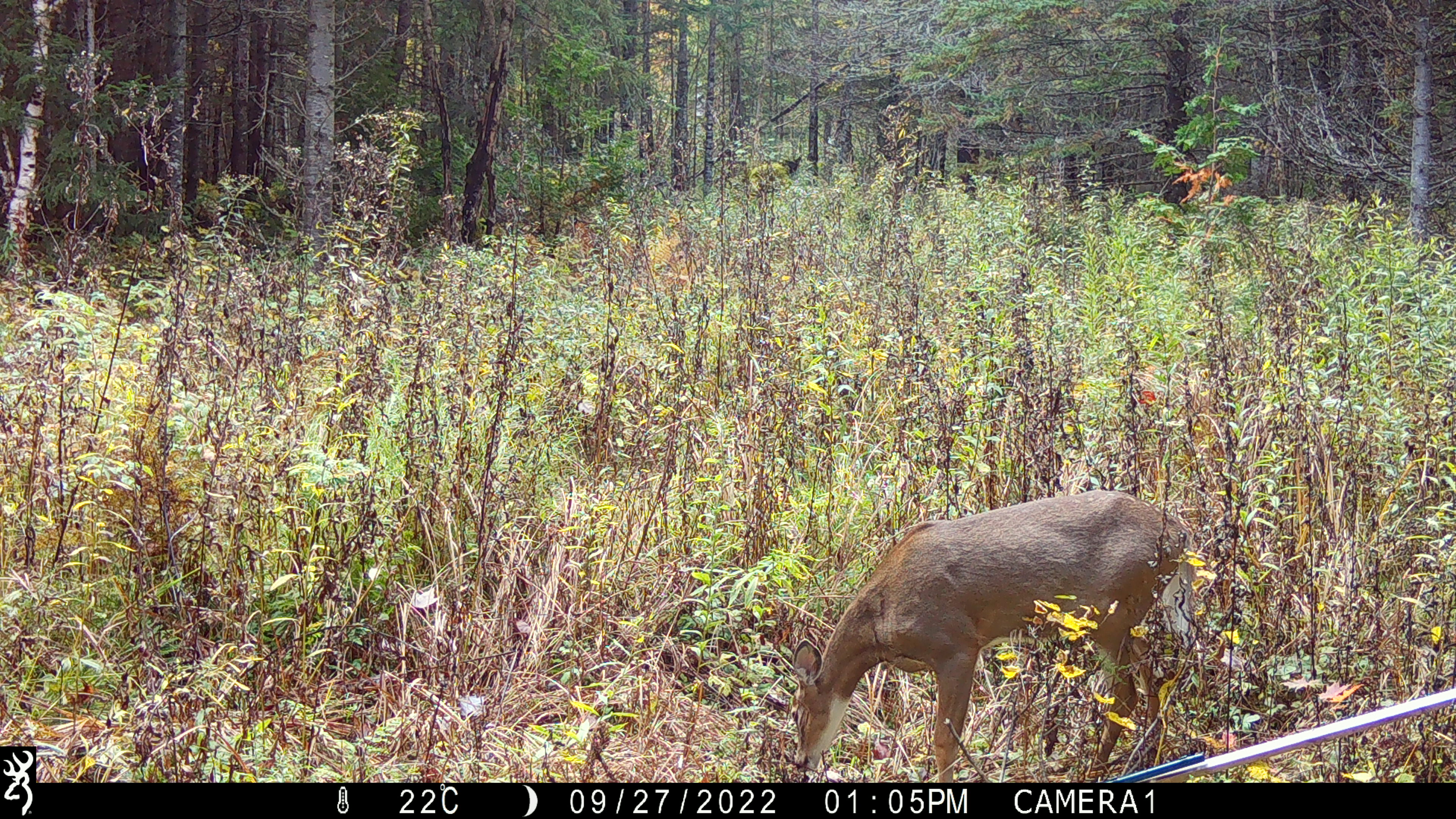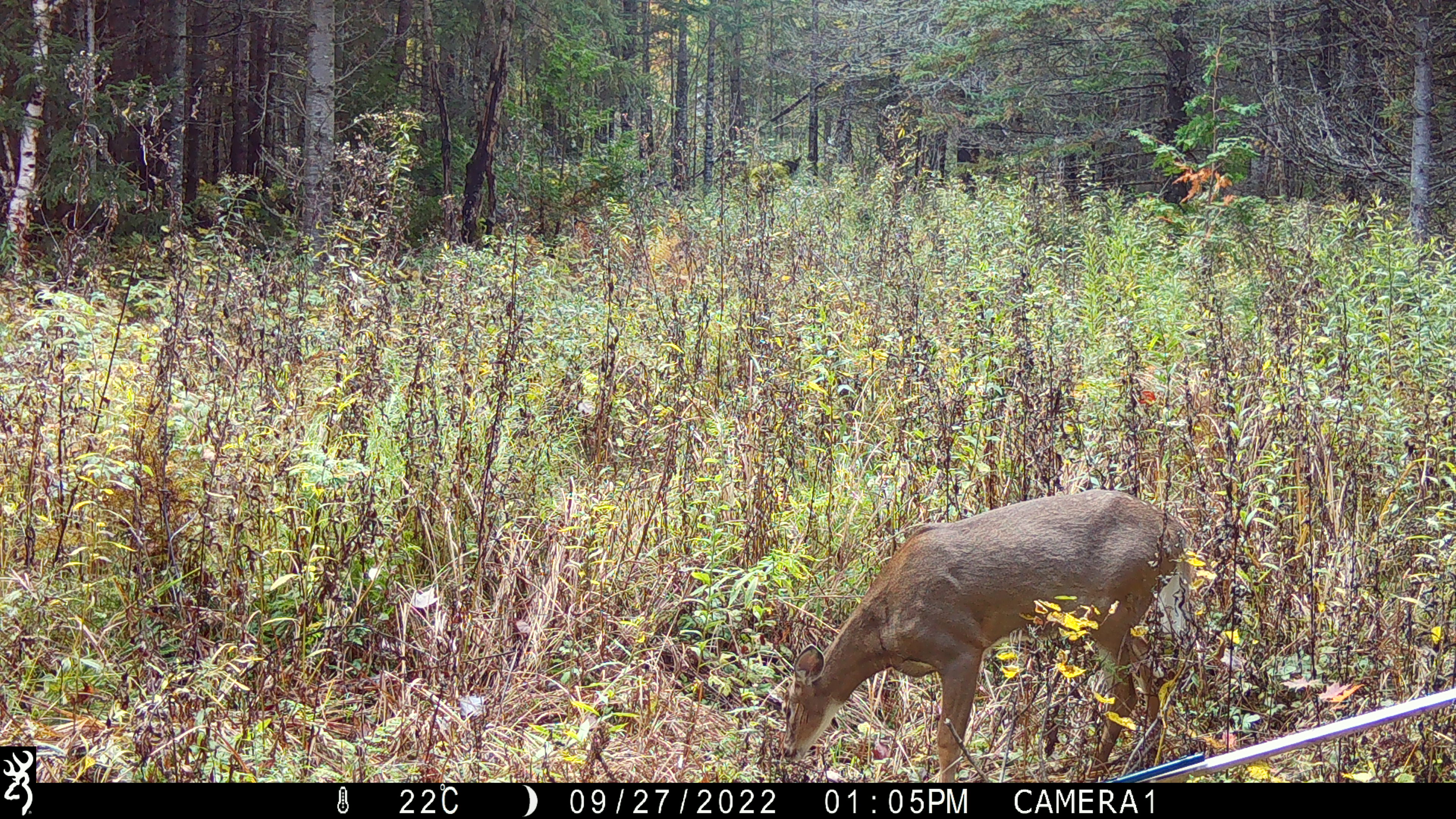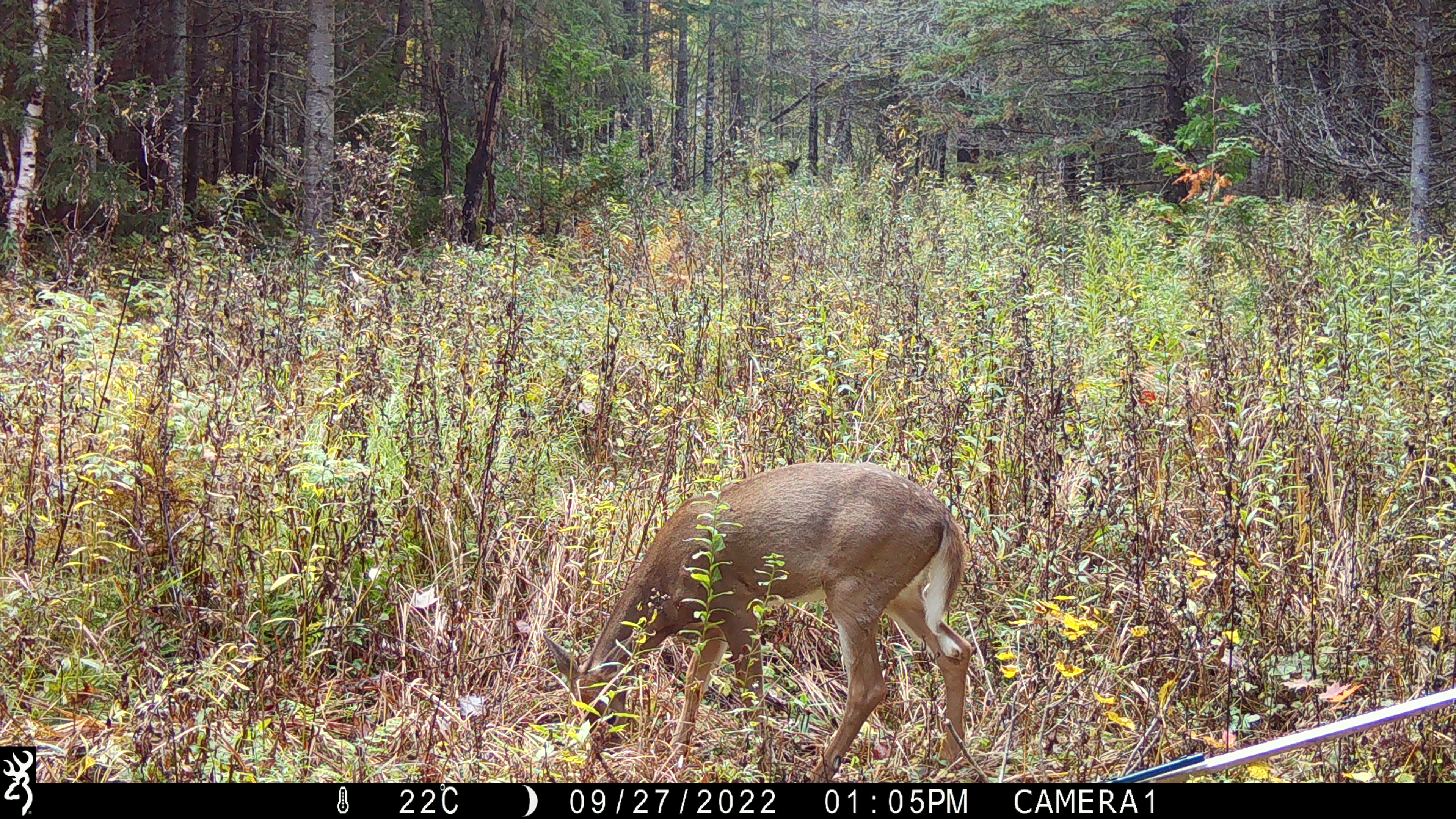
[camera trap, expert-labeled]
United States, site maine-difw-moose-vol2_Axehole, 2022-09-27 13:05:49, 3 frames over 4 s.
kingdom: Animalia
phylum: Chordata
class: Mammalia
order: Artiodactyla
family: Cervidae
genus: Odocoileus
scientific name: Odocoileus virginianus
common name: white-tailed deer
White-tailed deer (Odocoileus virginianus).